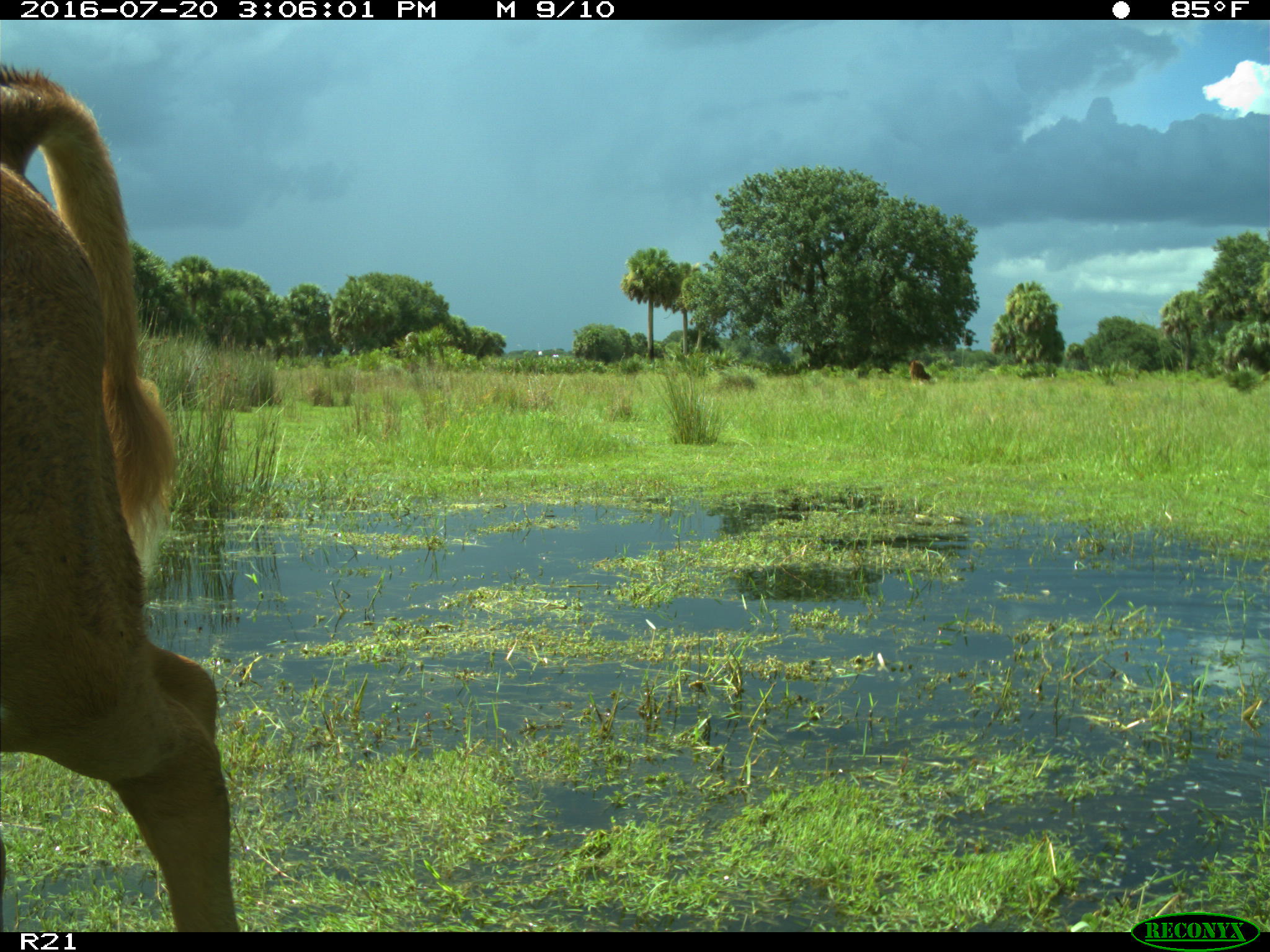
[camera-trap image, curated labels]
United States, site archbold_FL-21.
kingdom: Animalia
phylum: Chordata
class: Mammalia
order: Artiodactyla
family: Bovidae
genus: Bos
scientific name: Bos taurus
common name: domestic cow